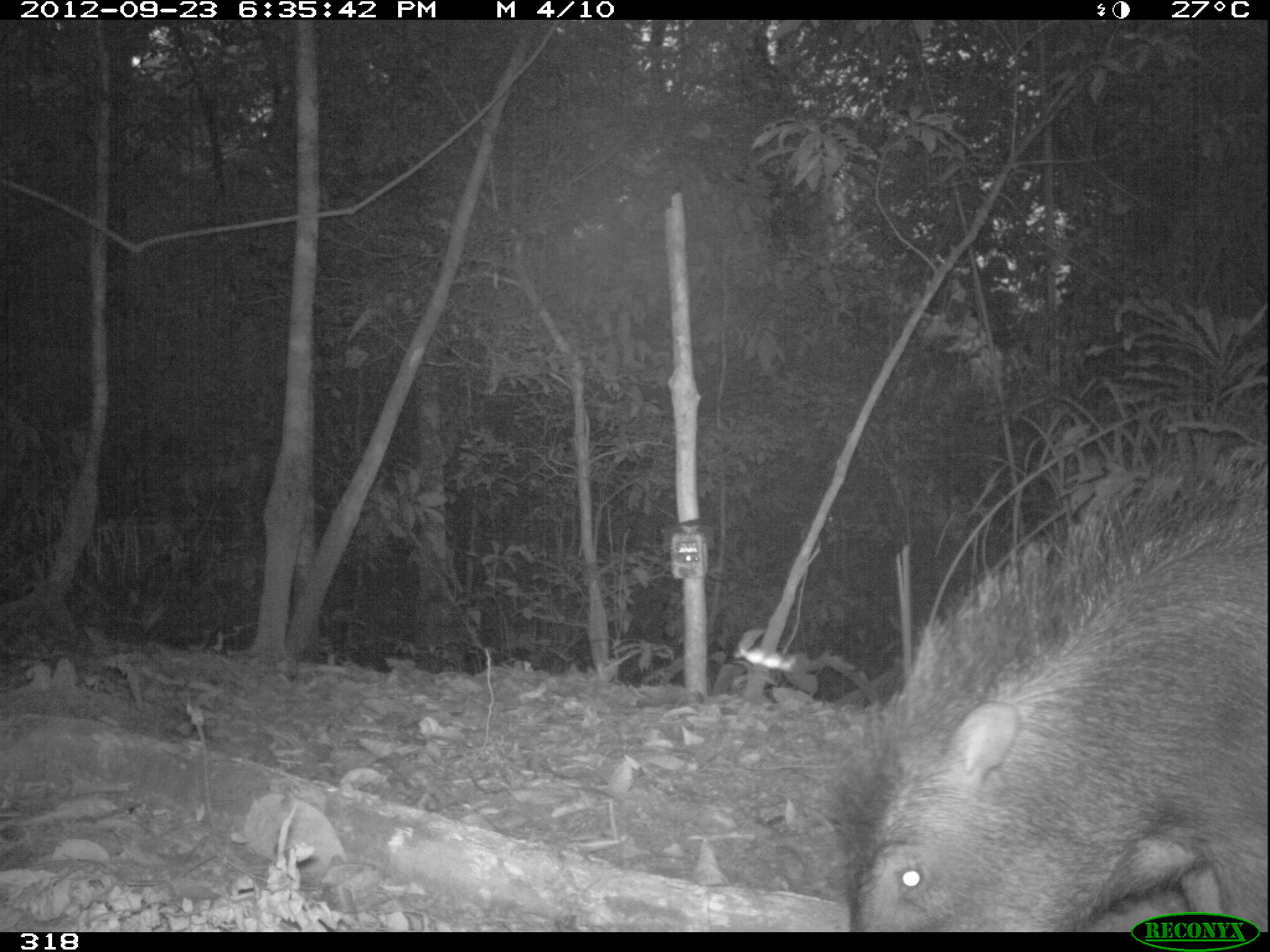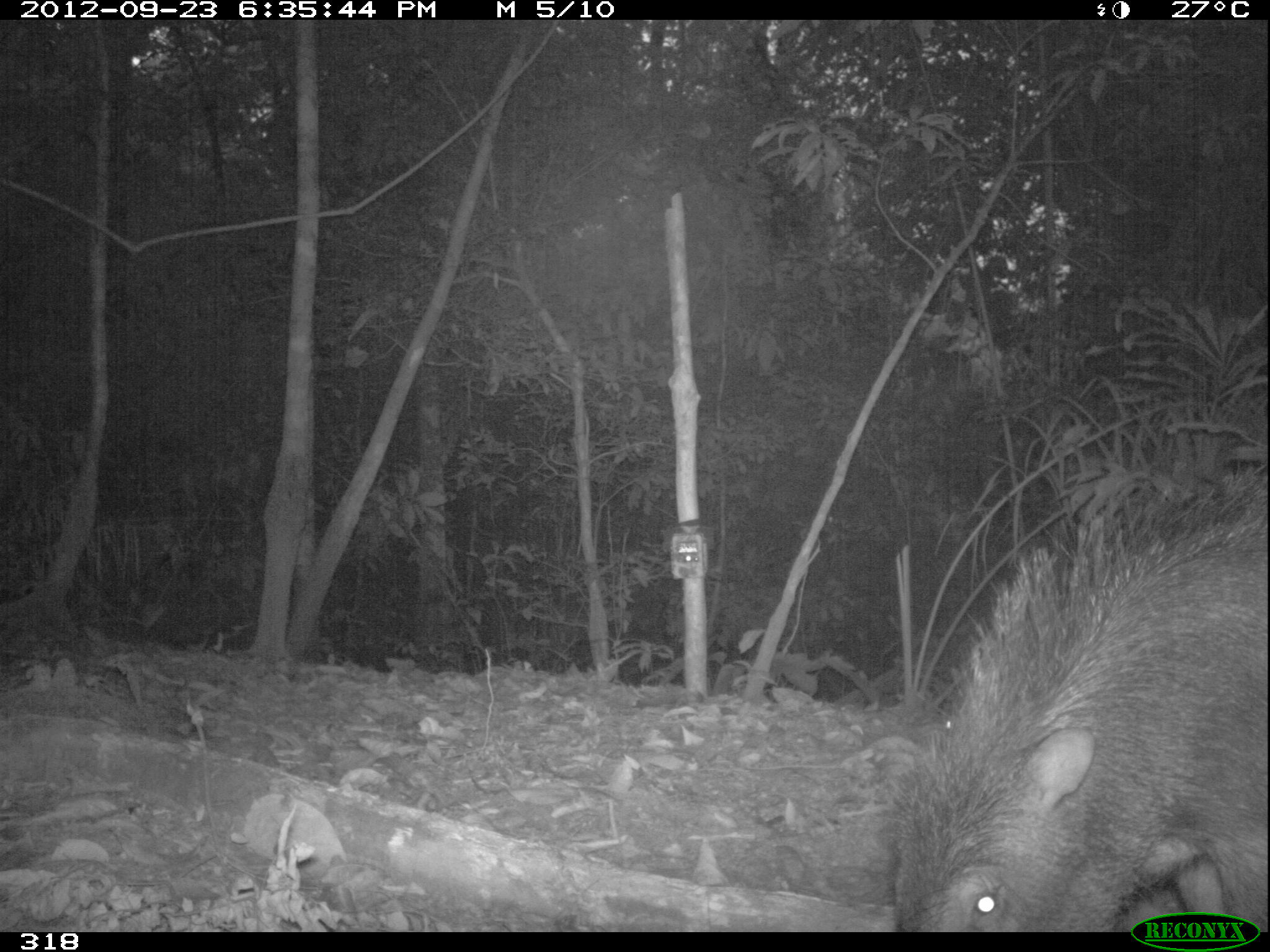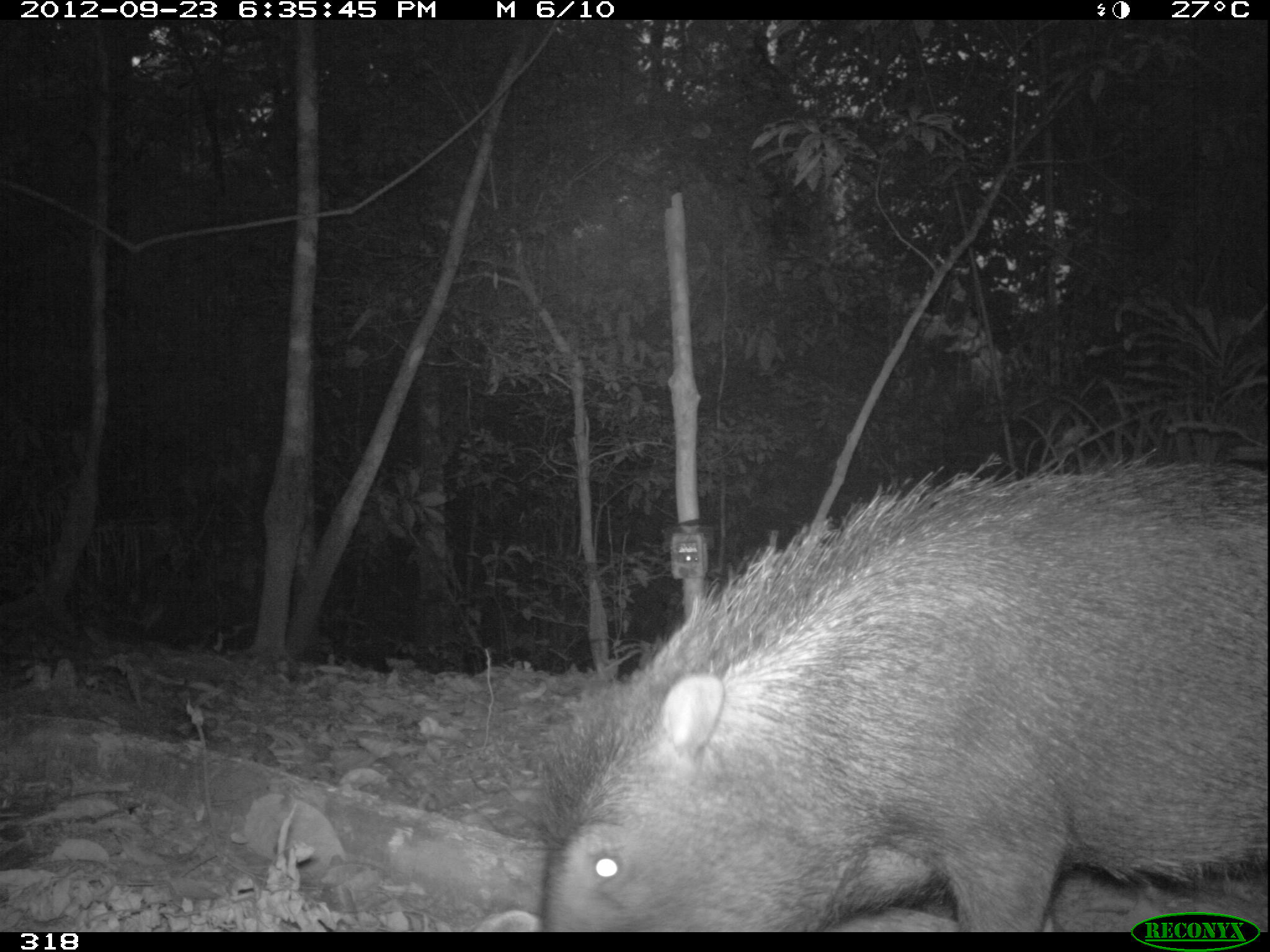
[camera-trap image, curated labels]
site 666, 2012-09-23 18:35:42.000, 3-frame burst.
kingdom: Animalia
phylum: Chordata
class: Mammalia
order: Artiodactyla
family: Tayassuidae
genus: Tayassu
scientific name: Tayassu pecari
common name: white-lipped peccary